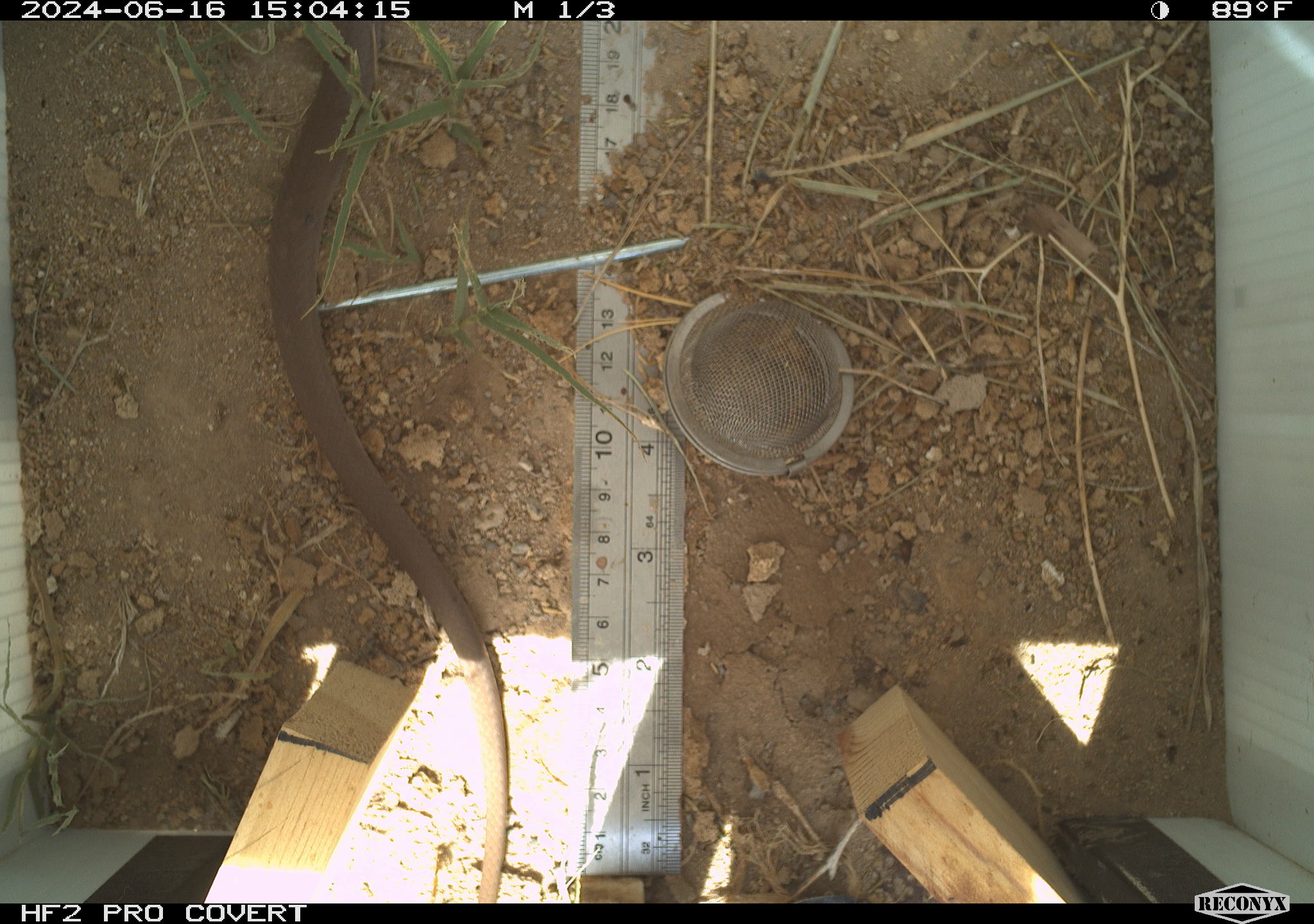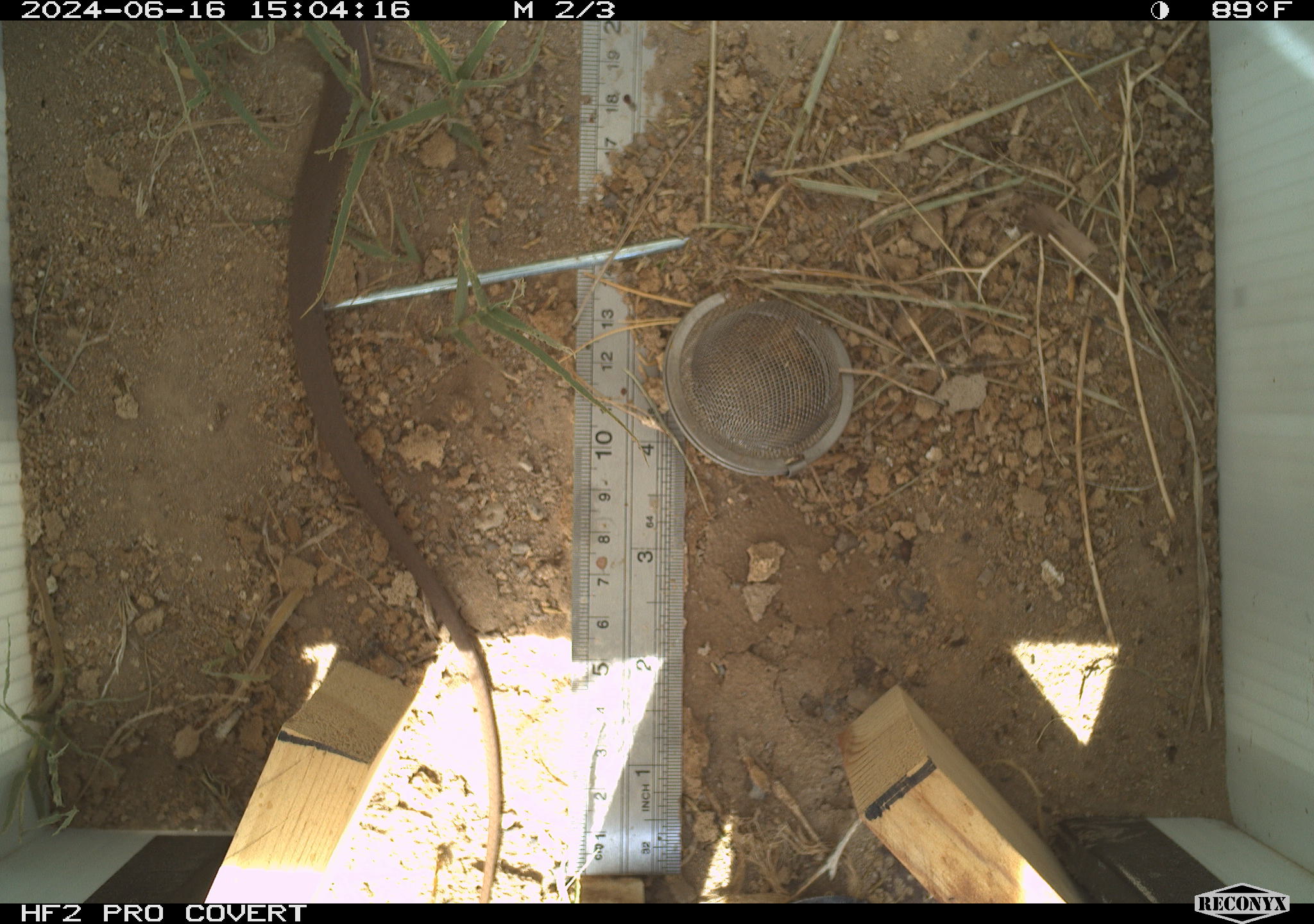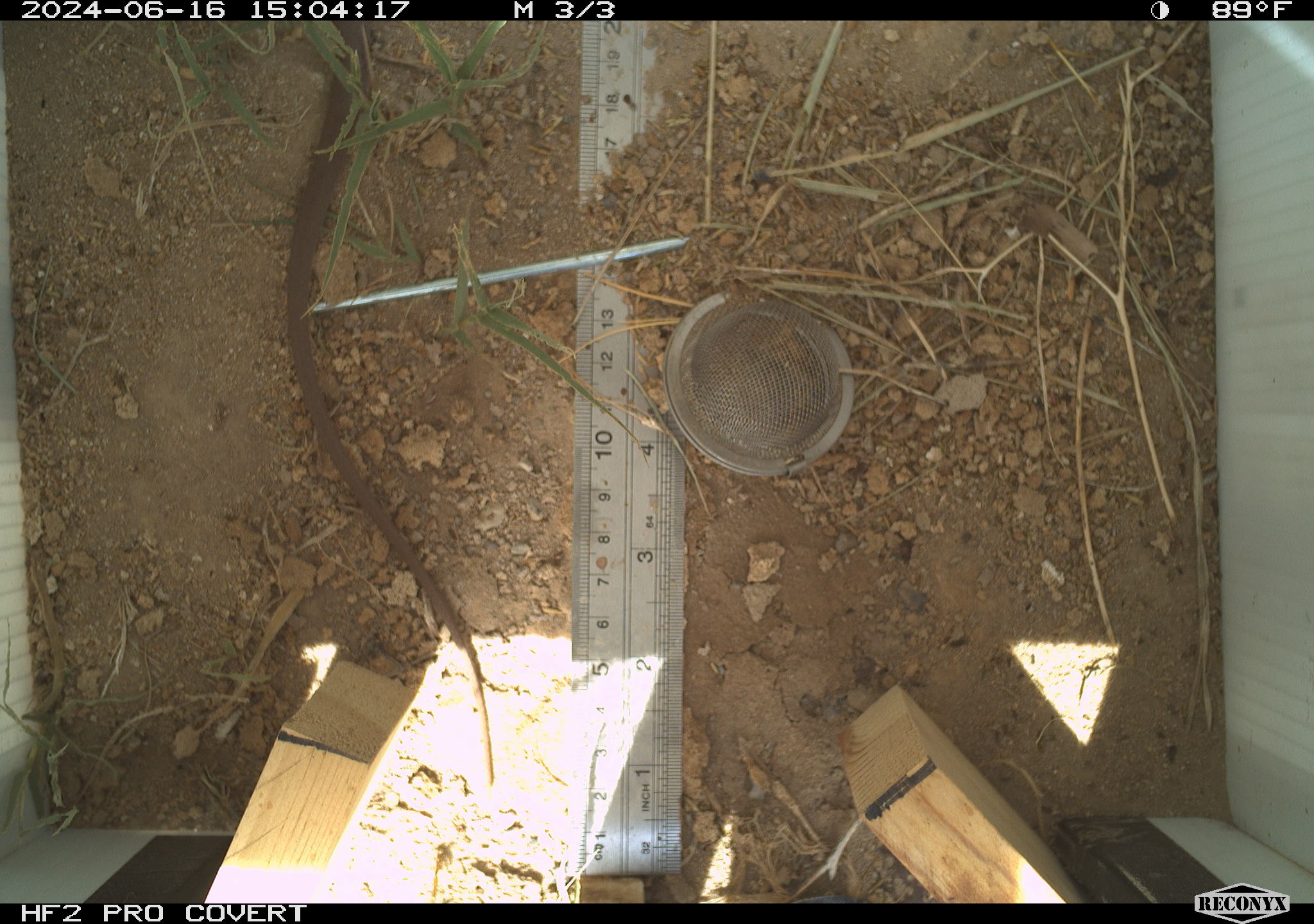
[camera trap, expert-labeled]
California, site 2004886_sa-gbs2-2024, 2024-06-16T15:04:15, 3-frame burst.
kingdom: Animalia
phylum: Chordata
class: Reptilia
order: Squamata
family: Colubridae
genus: Coluber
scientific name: Coluber constrictor mormon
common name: western yellow-bellied racer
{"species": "western yellow-bellied racer (Coluber constrictor mormon)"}